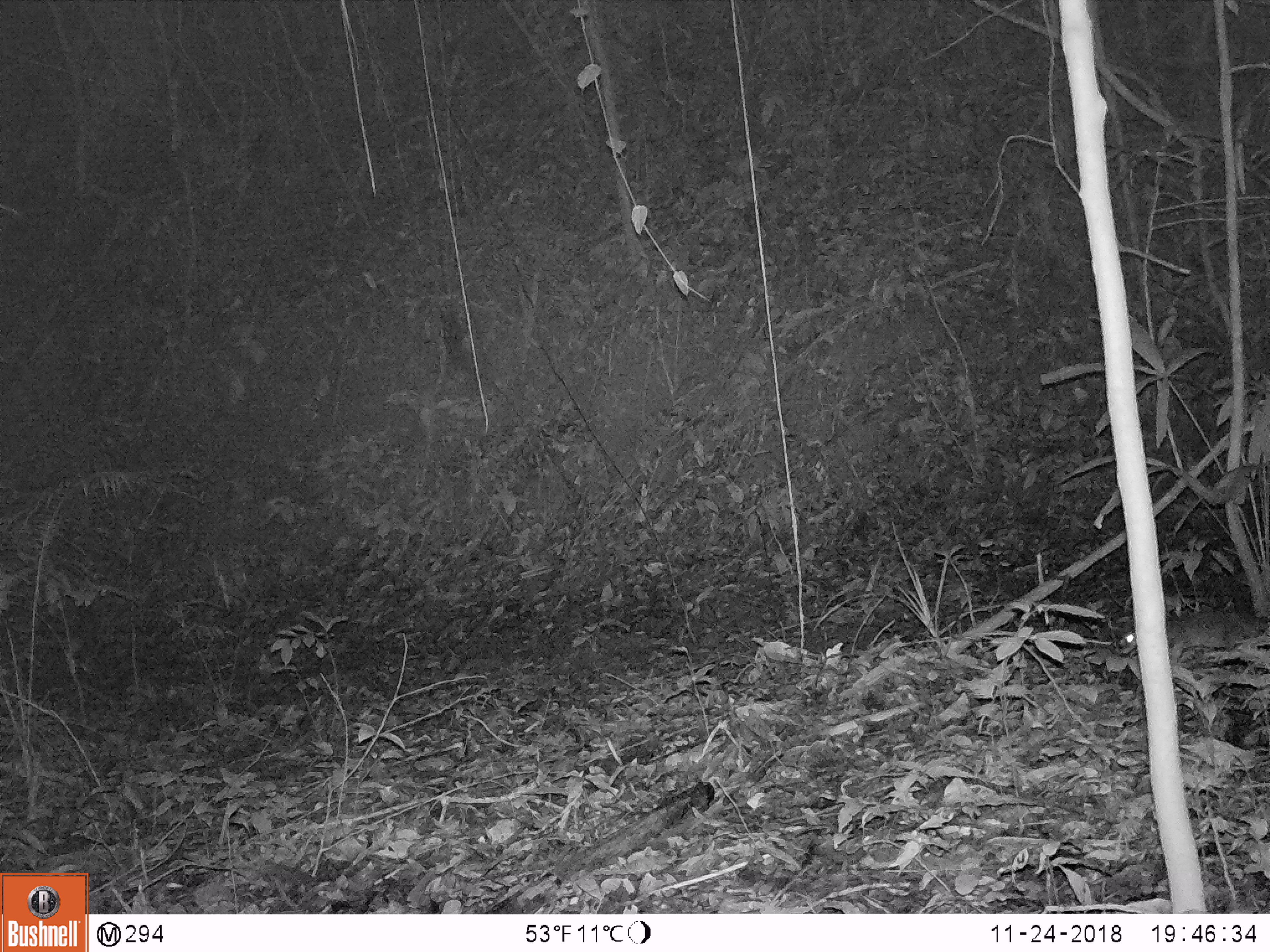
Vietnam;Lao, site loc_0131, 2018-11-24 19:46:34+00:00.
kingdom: Animalia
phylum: Chordata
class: Mammalia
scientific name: Mammalia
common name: mammal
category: unidentified small mammal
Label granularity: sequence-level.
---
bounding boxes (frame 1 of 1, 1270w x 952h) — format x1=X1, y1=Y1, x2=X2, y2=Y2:
unidentified small mammal: x1=1117, y1=606, x2=1270, y2=651